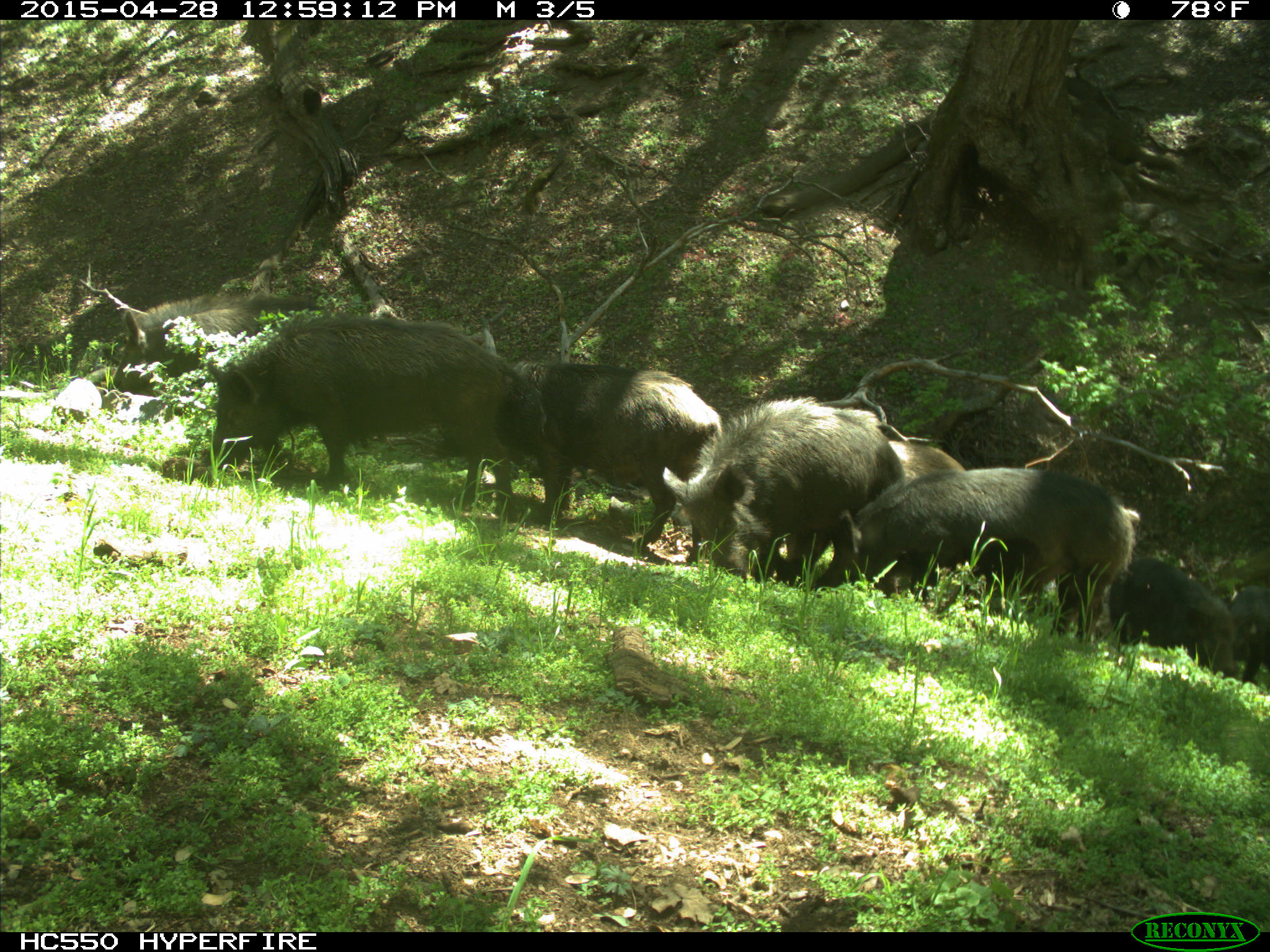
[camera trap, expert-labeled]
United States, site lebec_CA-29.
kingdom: Animalia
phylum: Chordata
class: Mammalia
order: Artiodactyla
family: Suidae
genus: Sus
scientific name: Sus scrofa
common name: wild boar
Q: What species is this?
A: Sus scrofa (wild boar).